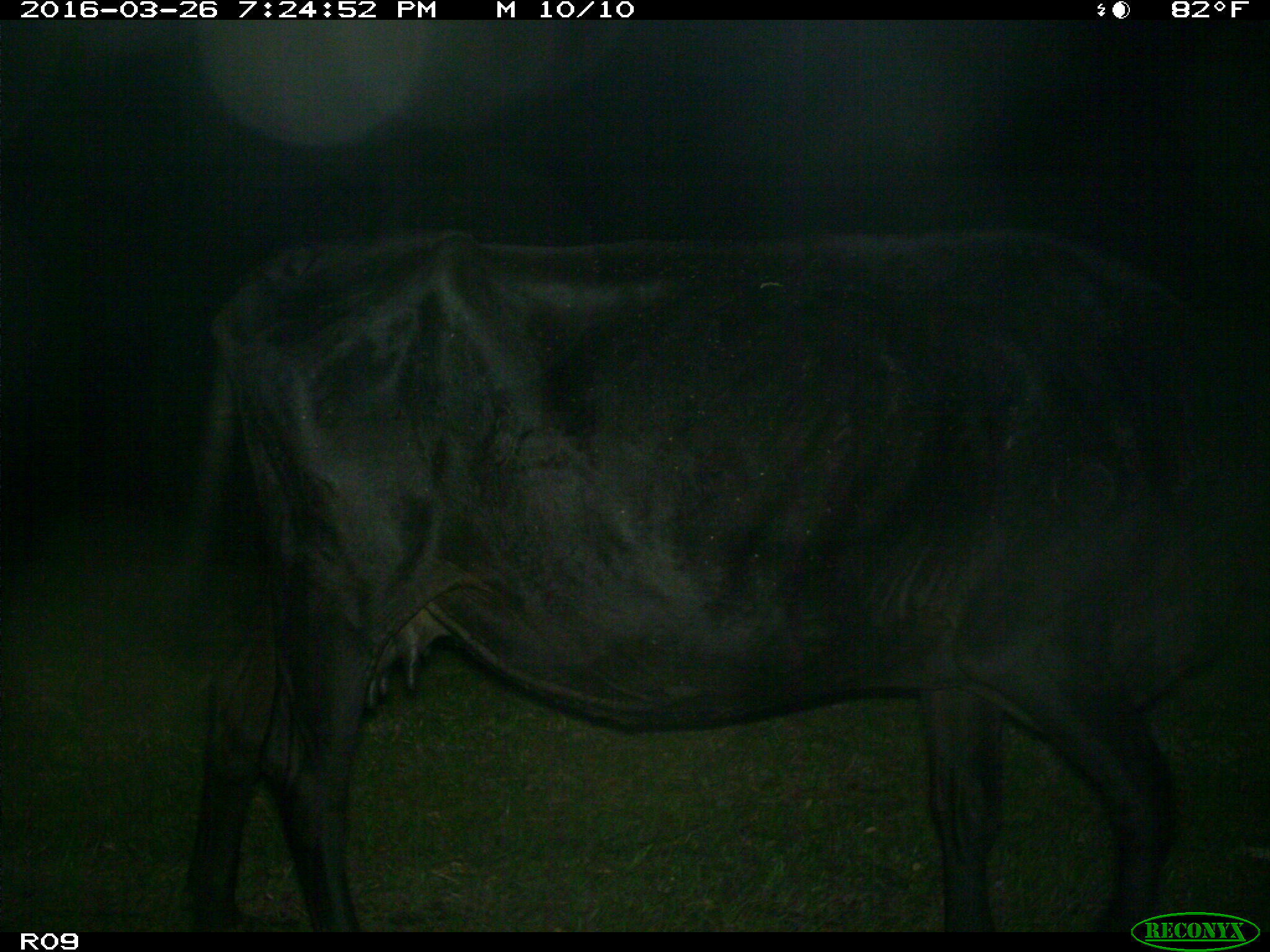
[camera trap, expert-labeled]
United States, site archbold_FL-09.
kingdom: Animalia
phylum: Chordata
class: Mammalia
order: Artiodactyla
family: Bovidae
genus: Bos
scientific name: Bos taurus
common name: domestic cow